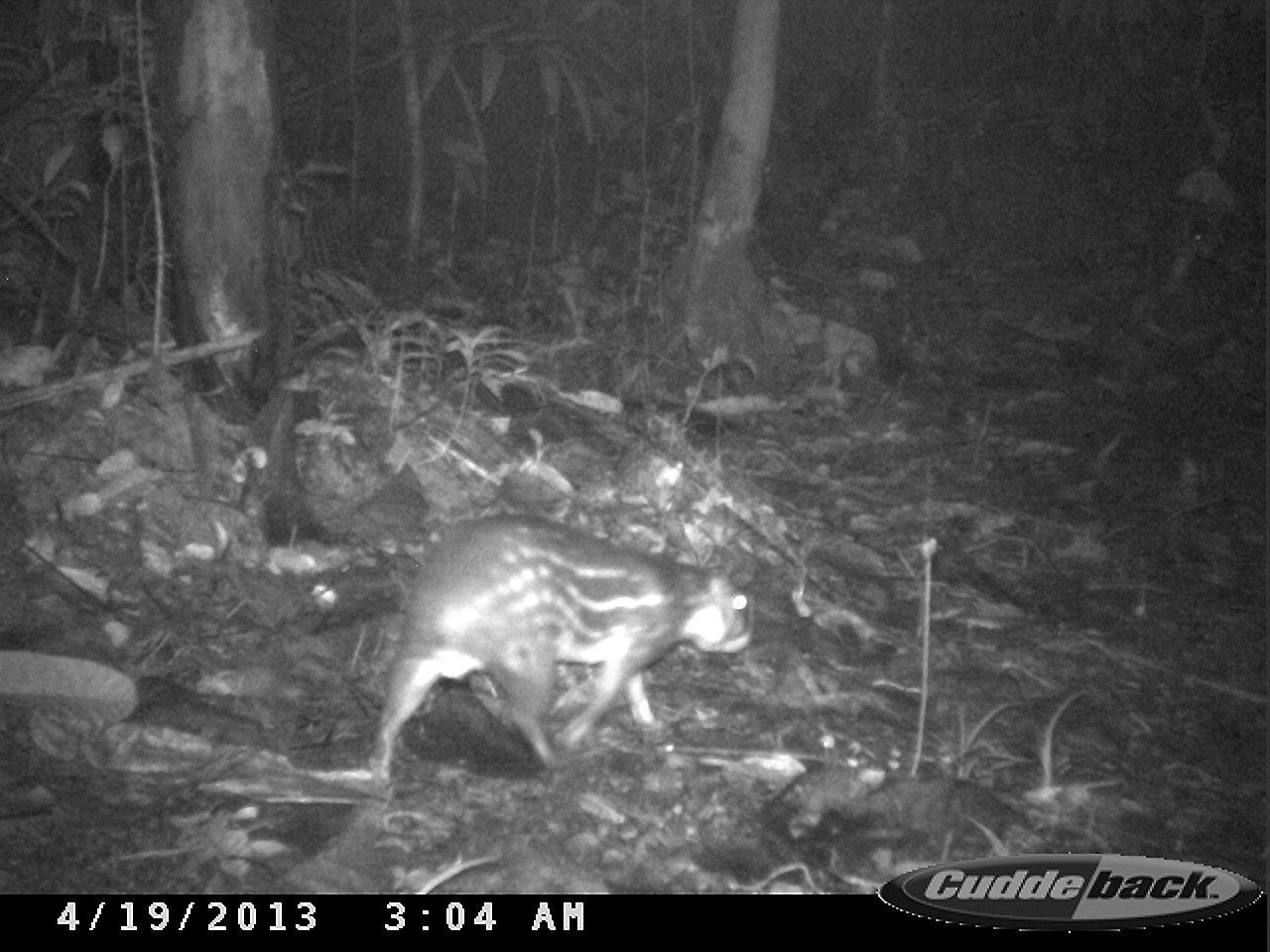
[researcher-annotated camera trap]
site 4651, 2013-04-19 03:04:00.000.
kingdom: Animalia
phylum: Chordata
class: Mammalia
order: Rodentia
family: Cuniculidae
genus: Cuniculus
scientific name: Cuniculus paca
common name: spotted paca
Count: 1.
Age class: adult.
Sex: male.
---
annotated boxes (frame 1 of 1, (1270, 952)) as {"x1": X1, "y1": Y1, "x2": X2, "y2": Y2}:
cuniculus paca: {"x1": 368, "y1": 511, "x2": 752, "y2": 784}